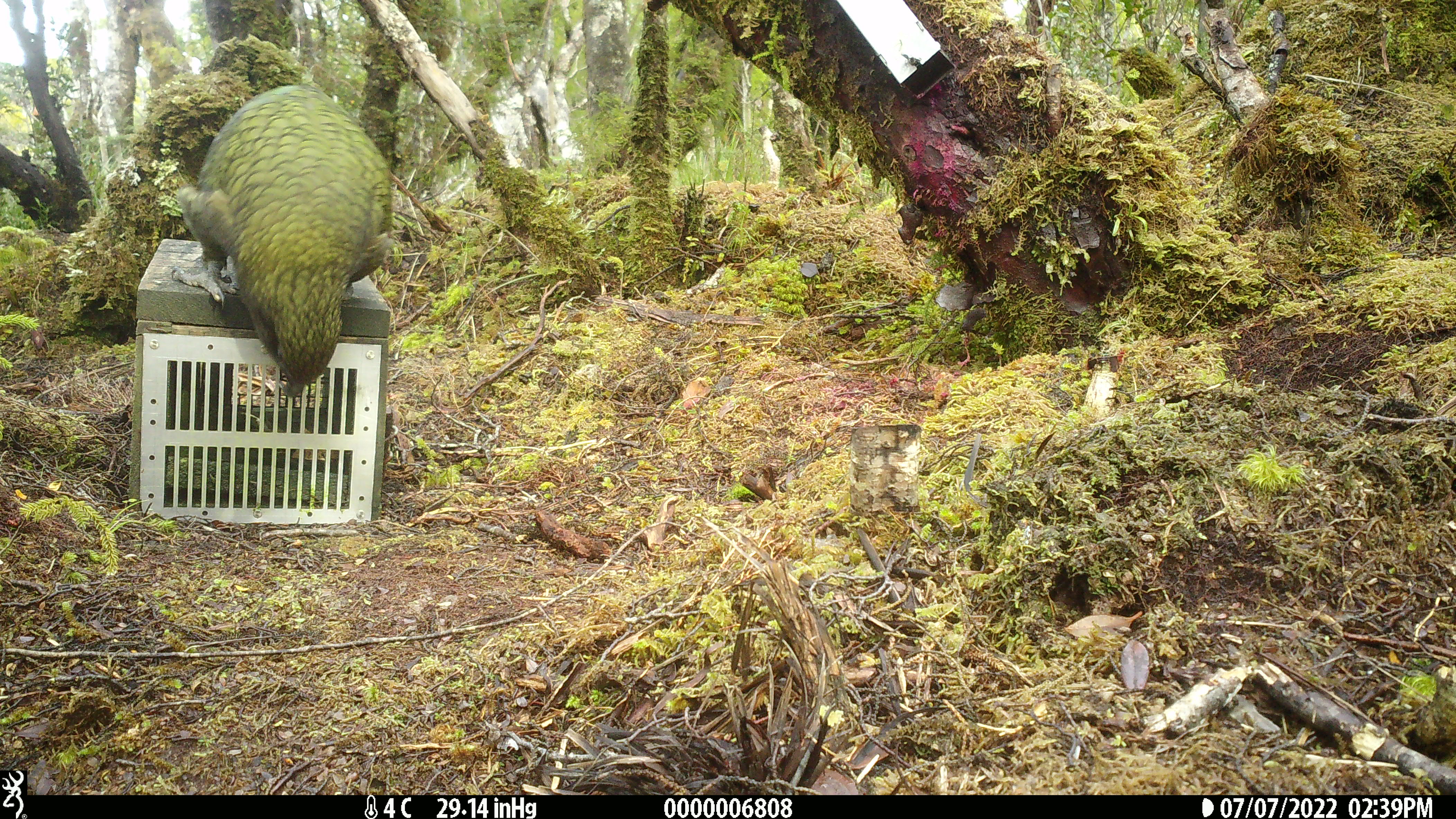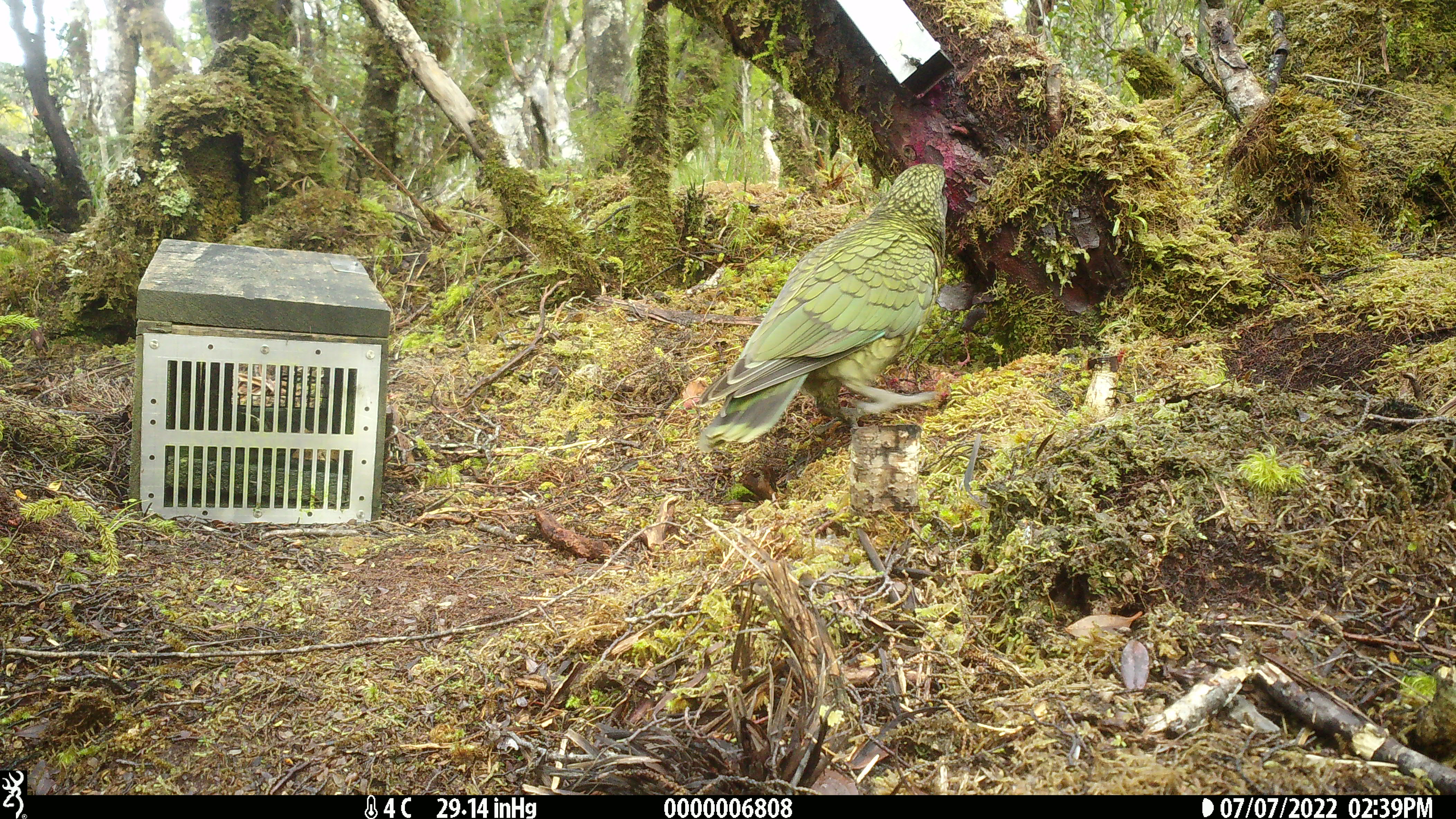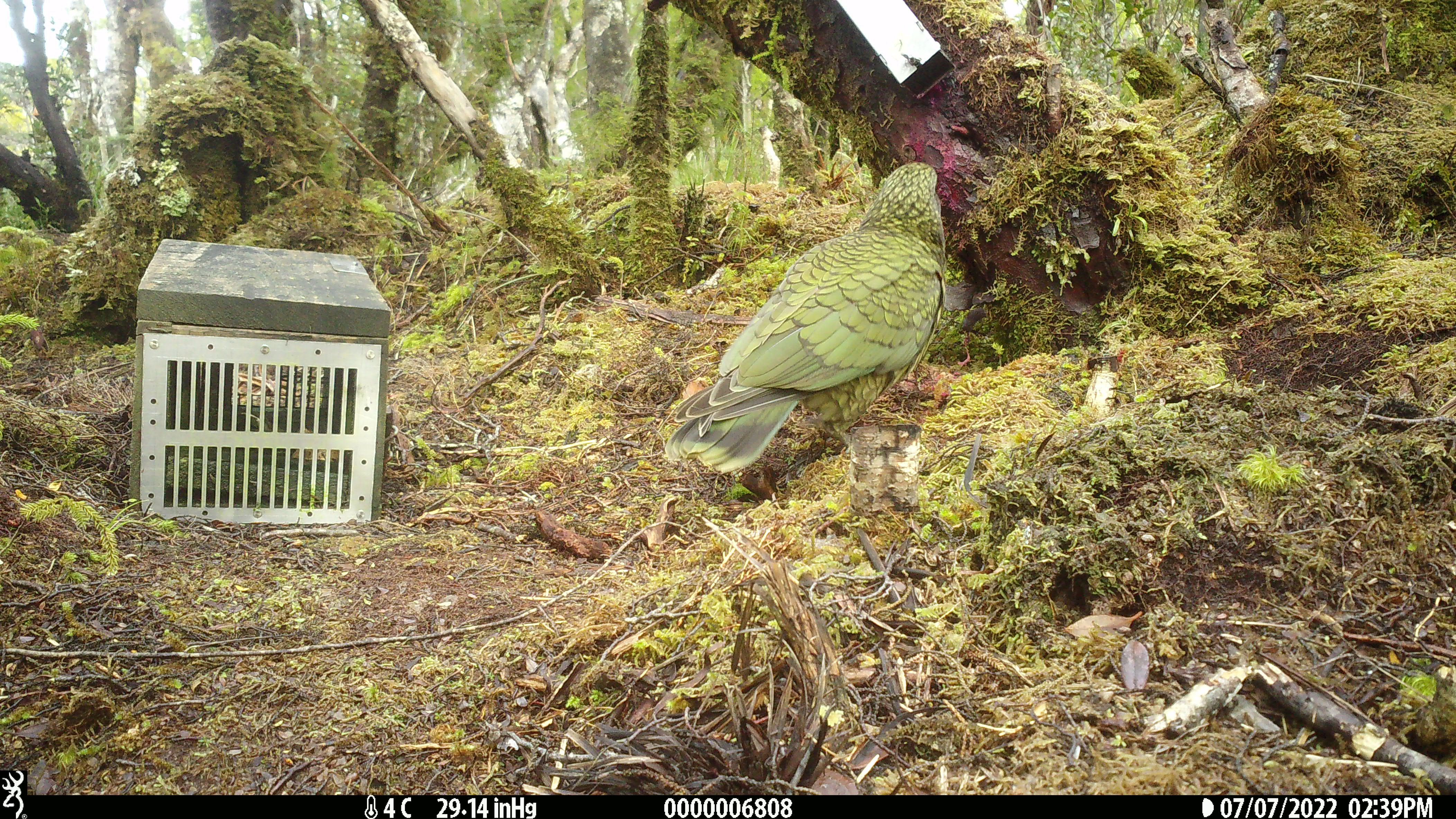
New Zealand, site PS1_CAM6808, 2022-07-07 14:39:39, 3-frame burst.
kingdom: Animalia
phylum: Chordata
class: Aves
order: Psittaciformes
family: Strigopidae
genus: Nestor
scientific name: Nestor notabilis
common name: kea